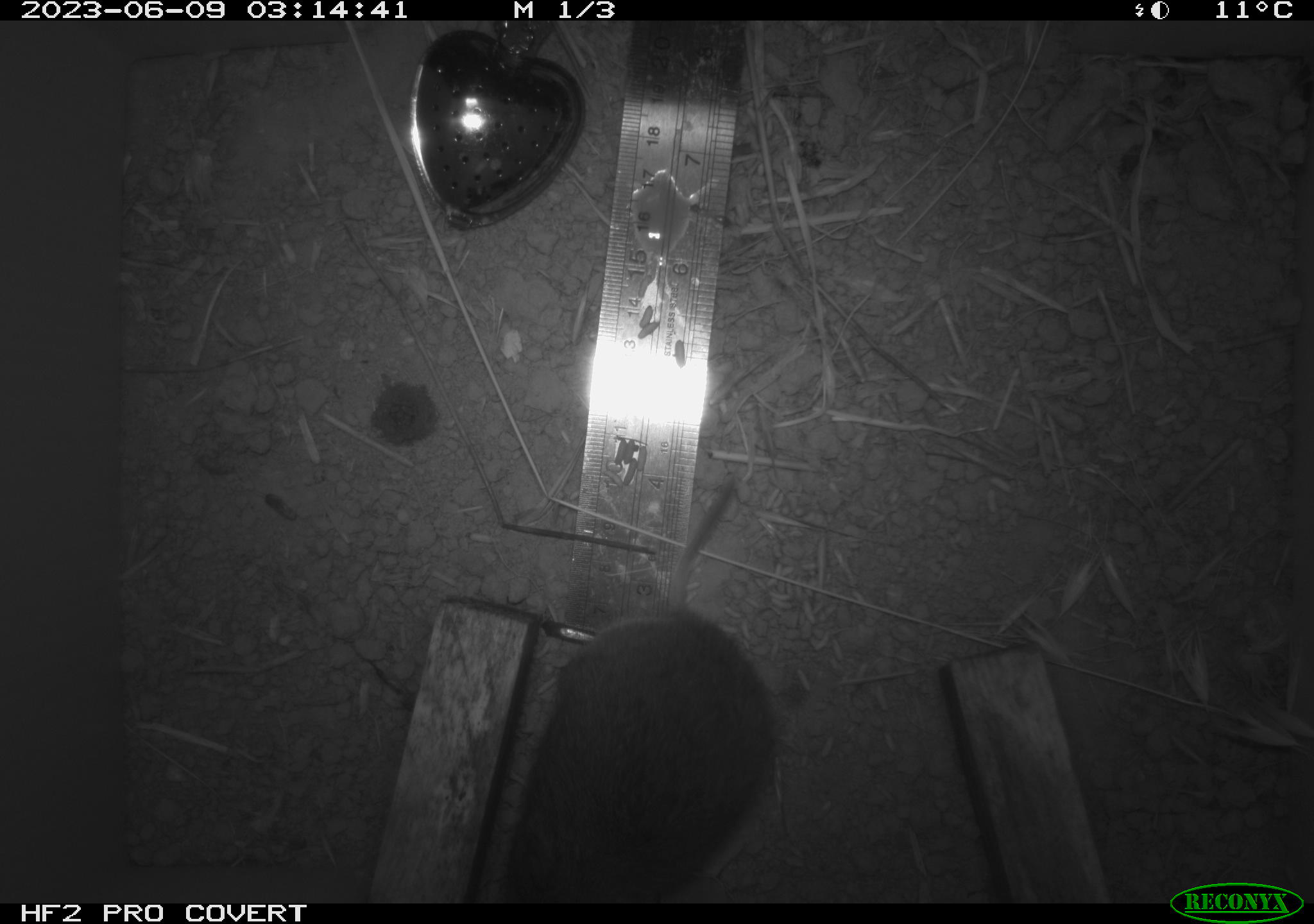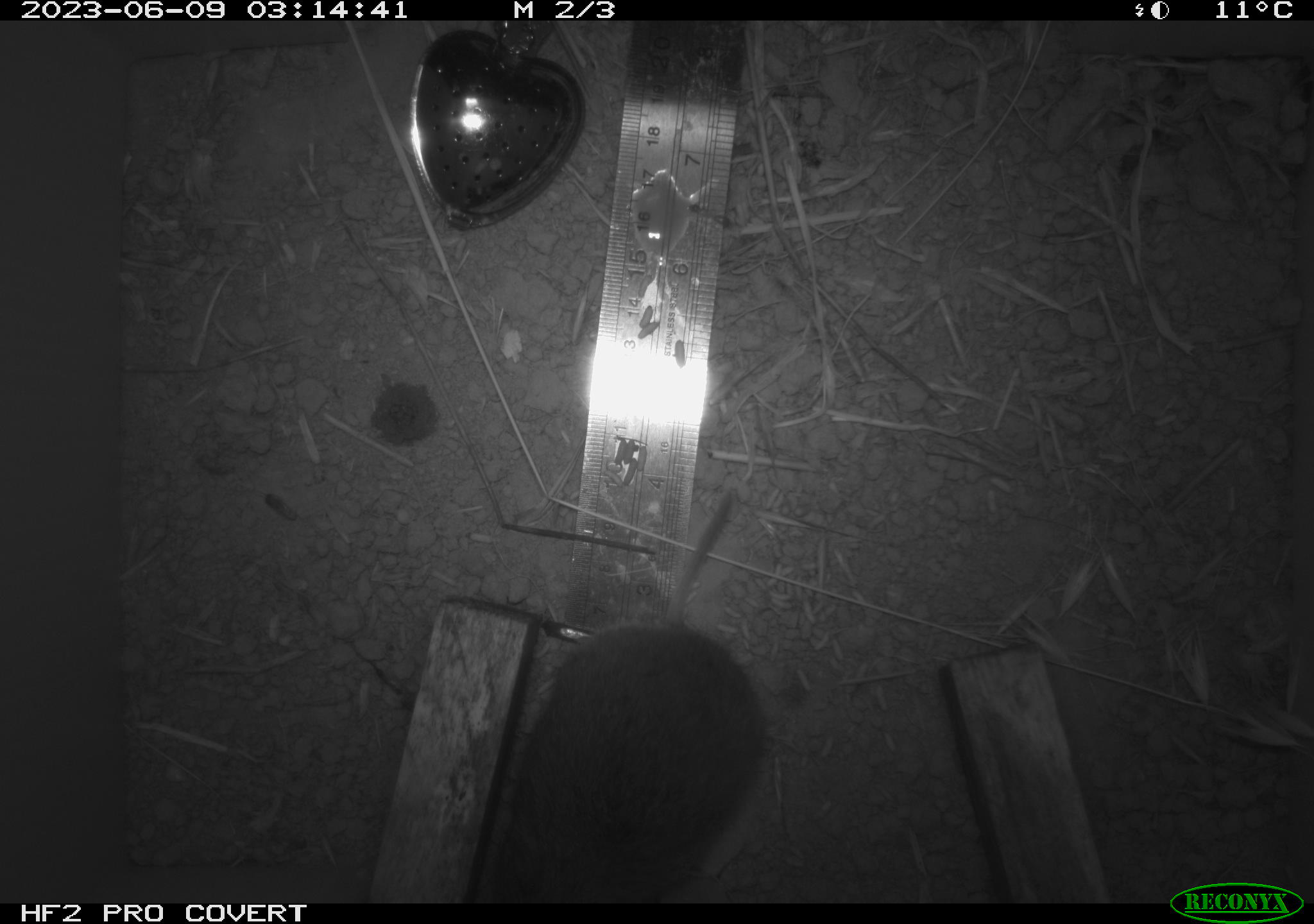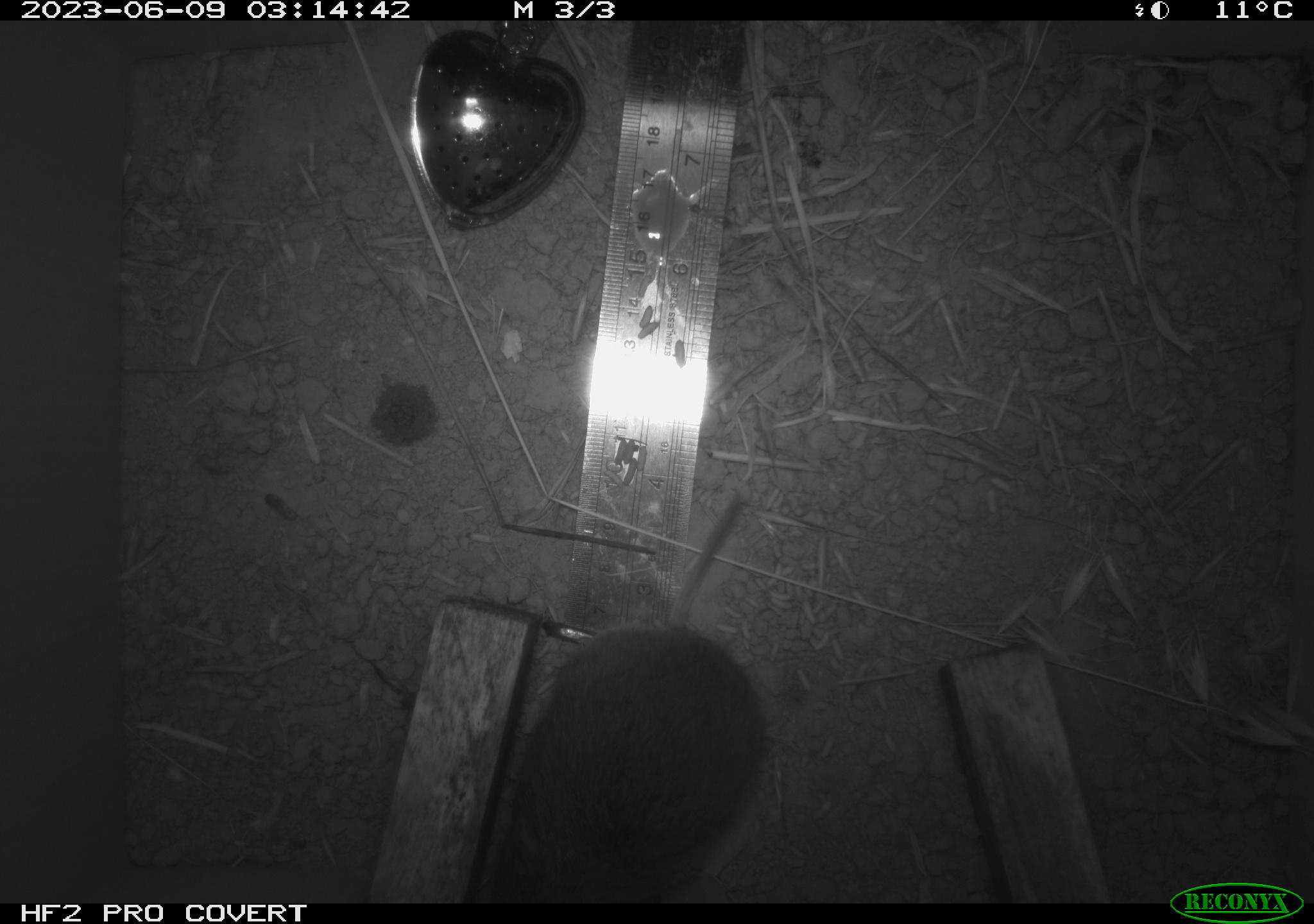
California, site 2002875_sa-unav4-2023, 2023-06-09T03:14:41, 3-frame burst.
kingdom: Animalia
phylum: Chordata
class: Mammalia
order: Rodentia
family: Cricetidae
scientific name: Arvicolinae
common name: voles, lemmings, and muskrats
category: arvicolinae subfamily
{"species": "arvicolinae subfamily (voles, lemmings, and muskrats) (Arvicolinae)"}